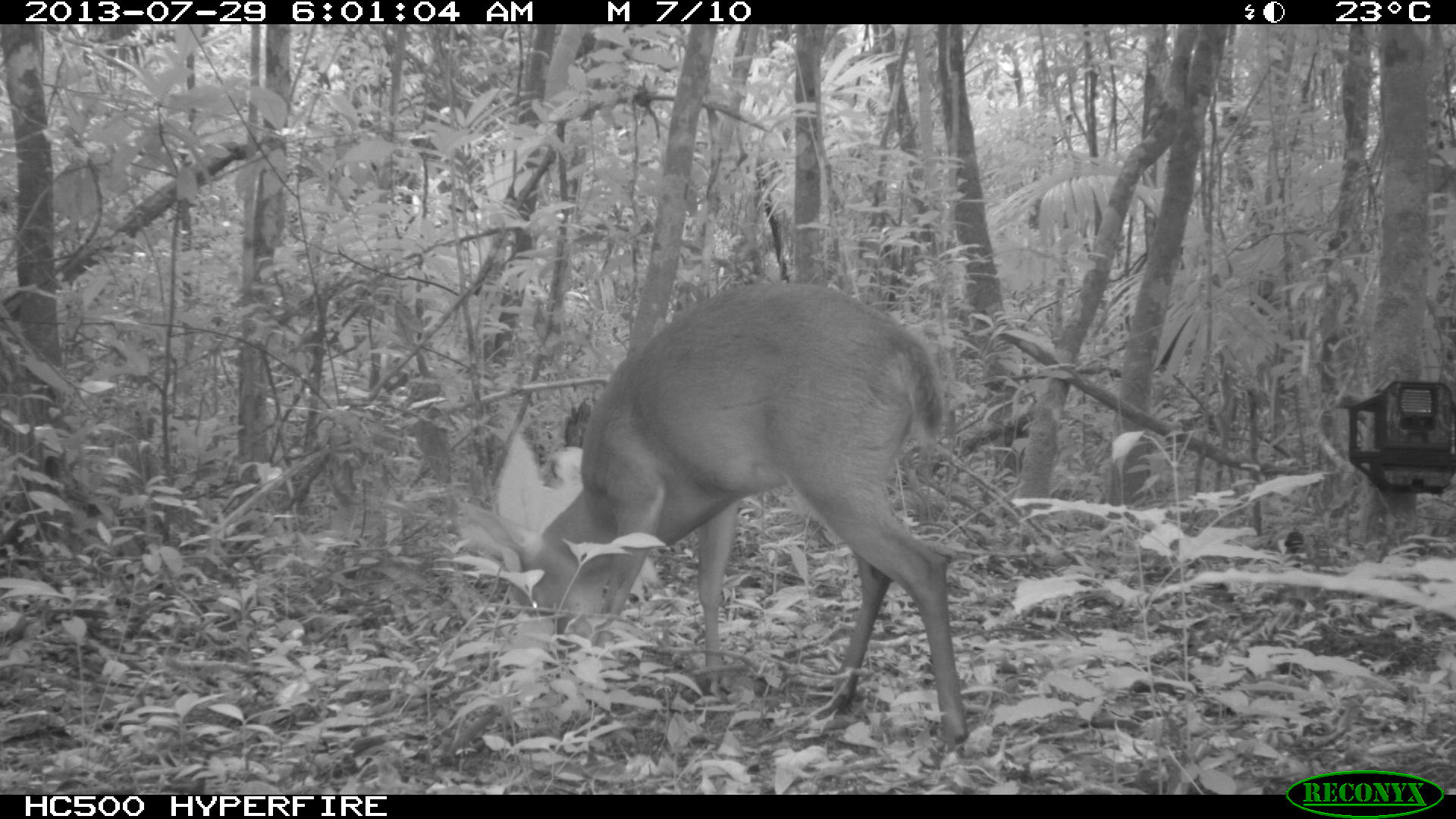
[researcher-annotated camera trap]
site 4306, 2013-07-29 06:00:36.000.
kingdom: Animalia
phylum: Chordata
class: Mammalia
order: Artiodactyla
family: Cervidae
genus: Mazama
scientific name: Mazama temama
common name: central american red brocket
Mazama temama (central american red brocket), count 1, sex male.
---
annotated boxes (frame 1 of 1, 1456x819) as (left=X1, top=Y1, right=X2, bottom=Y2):
mazama temama: (left=462, top=277, right=967, bottom=742)